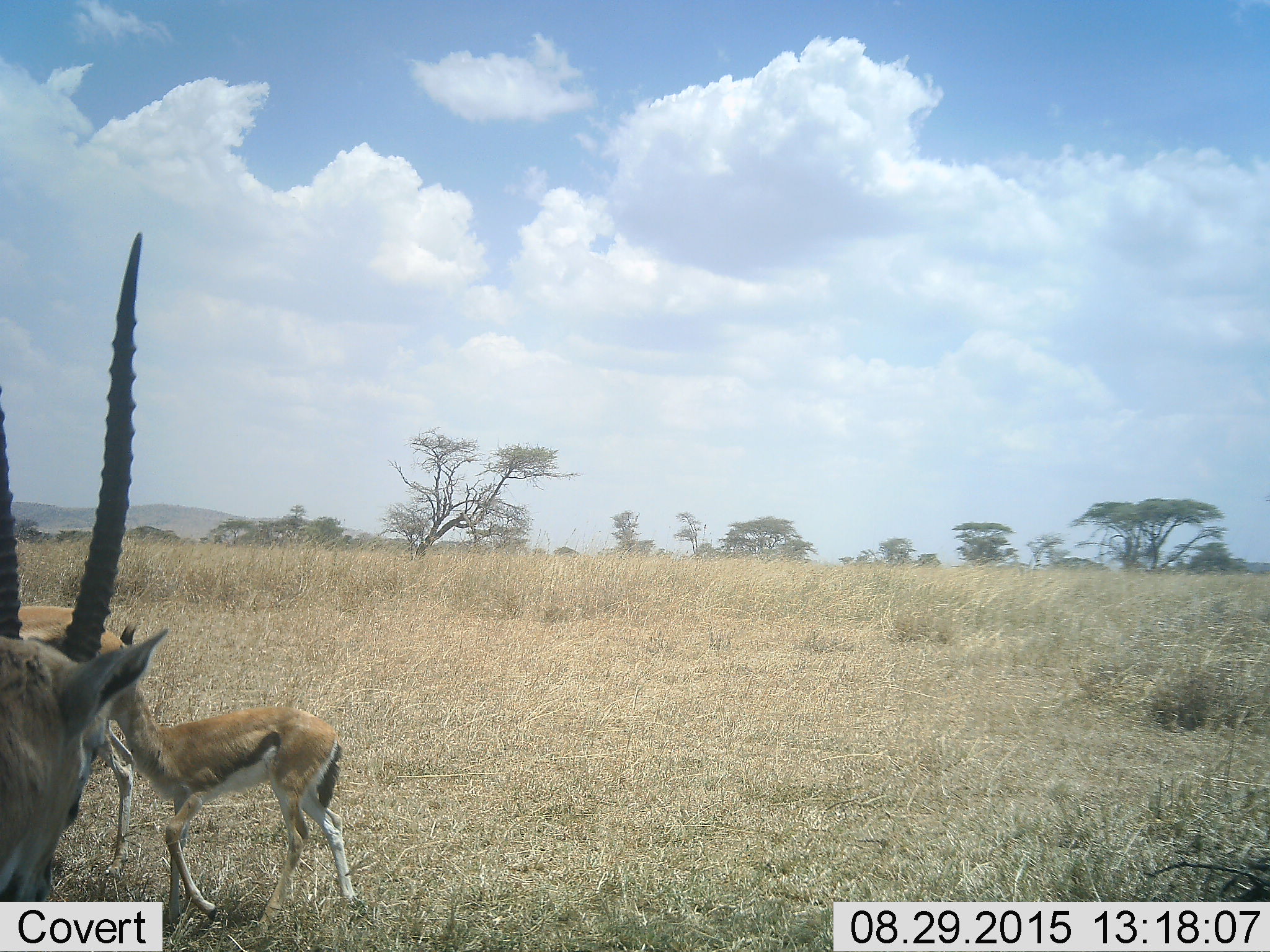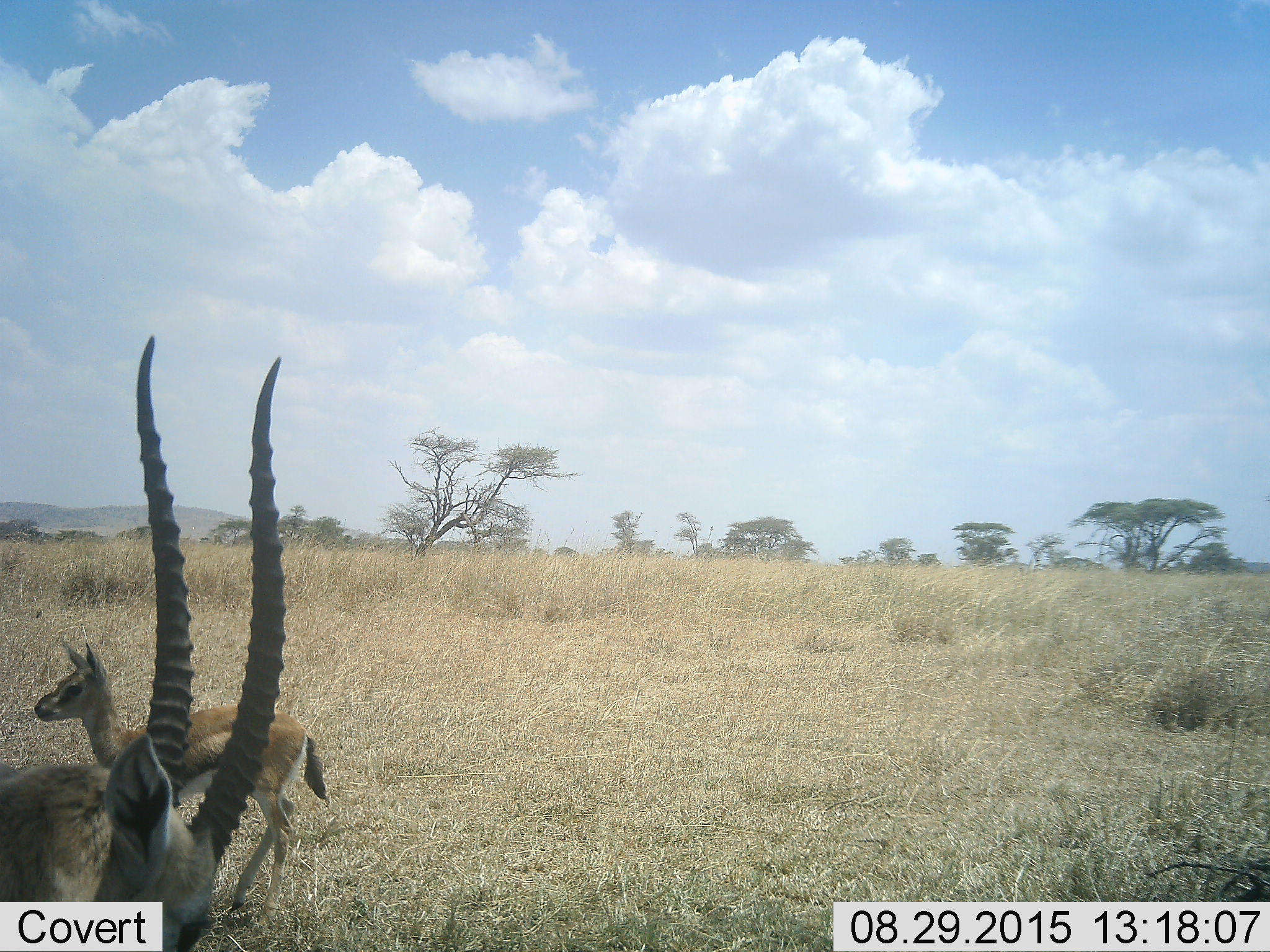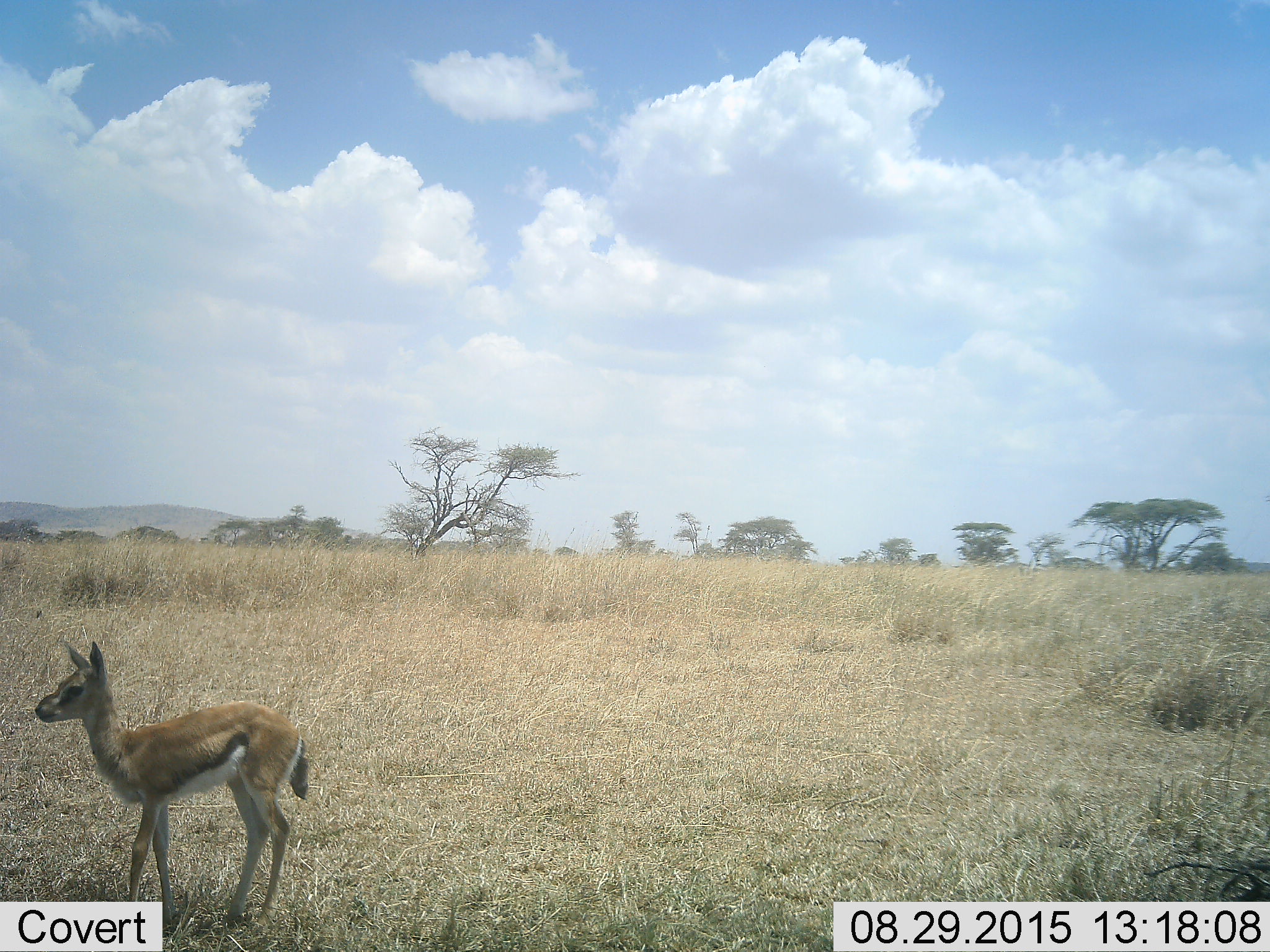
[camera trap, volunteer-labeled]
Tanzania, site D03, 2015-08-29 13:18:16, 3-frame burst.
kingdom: Animalia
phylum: Chordata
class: Mammalia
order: Artiodactyla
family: Bovidae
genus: Eudorcas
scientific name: Eudorcas thomsonii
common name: thomson's gazelle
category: gazellethomsons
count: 3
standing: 77%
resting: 8%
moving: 54%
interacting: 0%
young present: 92%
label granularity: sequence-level